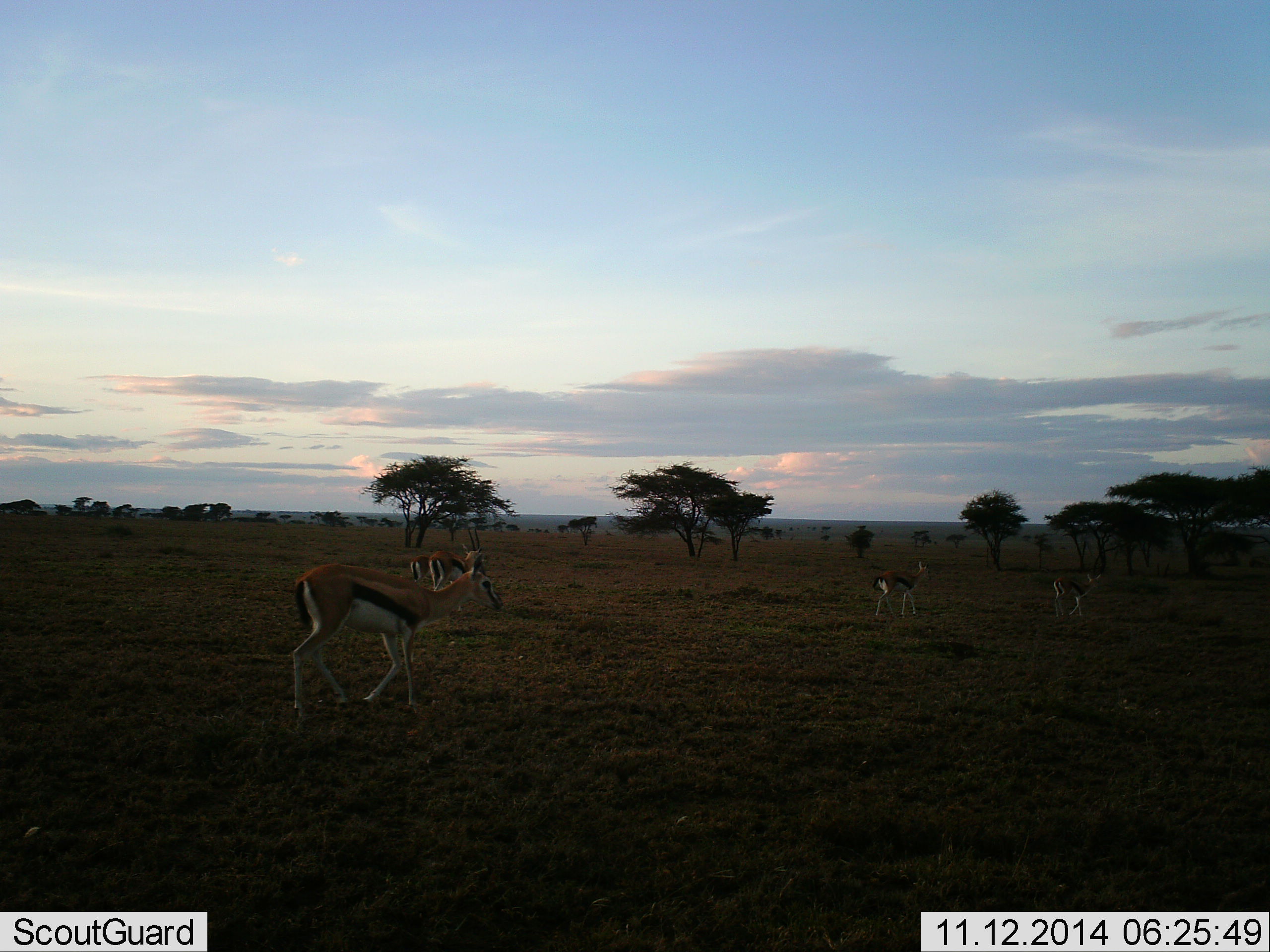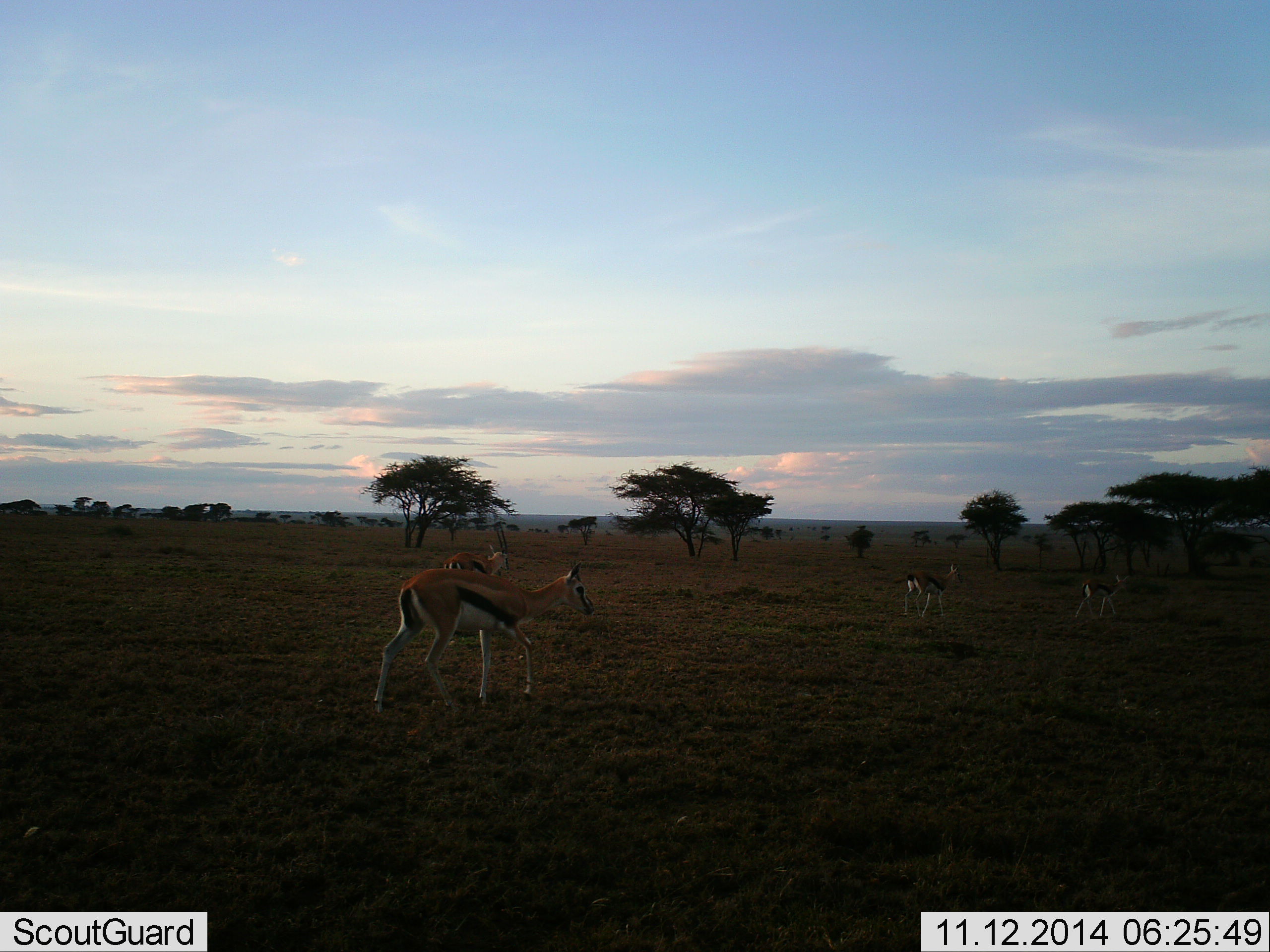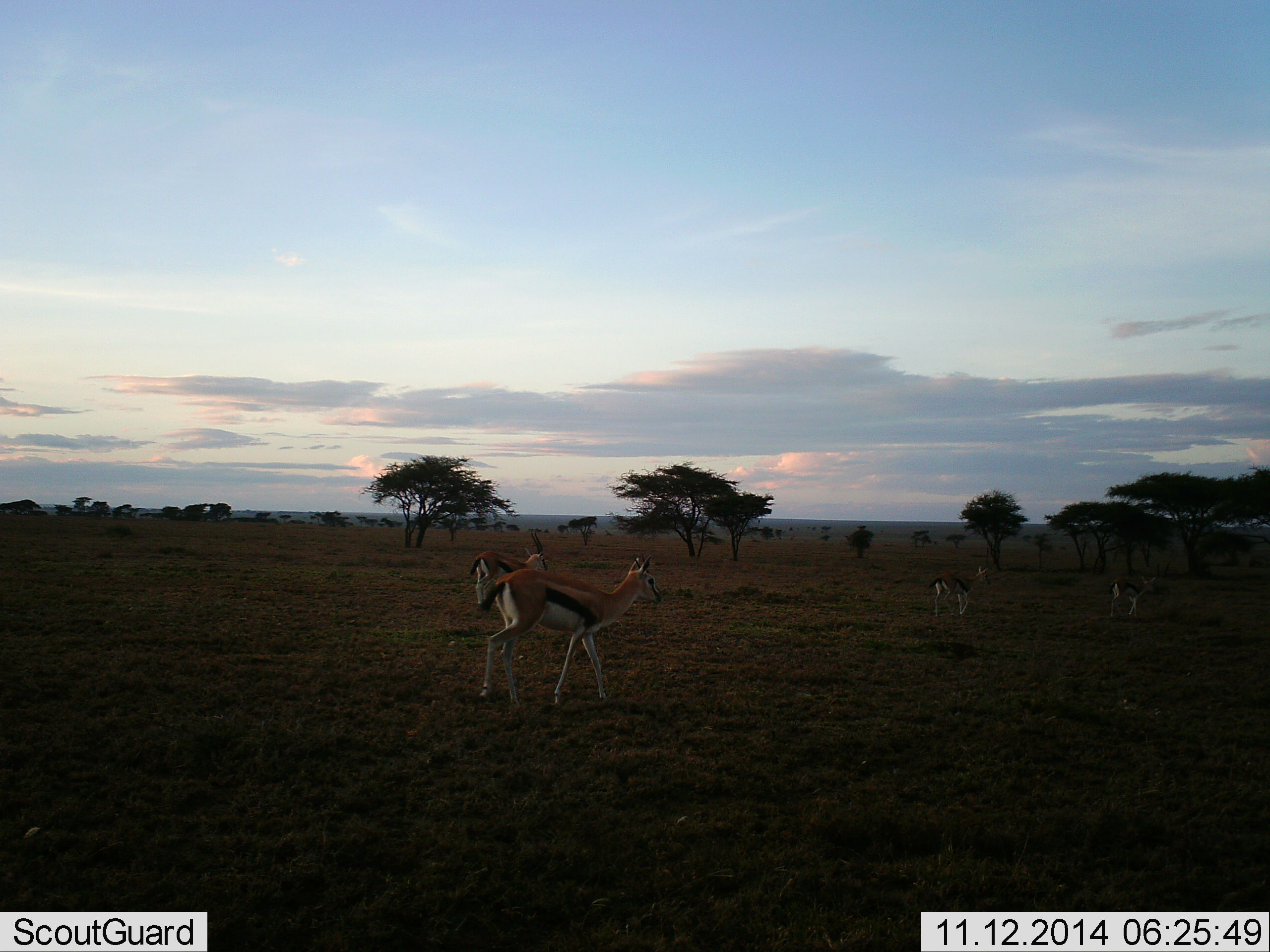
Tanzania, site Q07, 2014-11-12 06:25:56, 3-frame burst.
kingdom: Animalia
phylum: Chordata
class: Mammalia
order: Artiodactyla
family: Bovidae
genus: Eudorcas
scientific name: Eudorcas thomsonii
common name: thomson's gazelle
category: gazellethomsons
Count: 4.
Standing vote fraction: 10%.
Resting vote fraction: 0%.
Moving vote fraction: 90%.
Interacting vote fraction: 0%.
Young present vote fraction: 0%.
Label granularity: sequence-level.